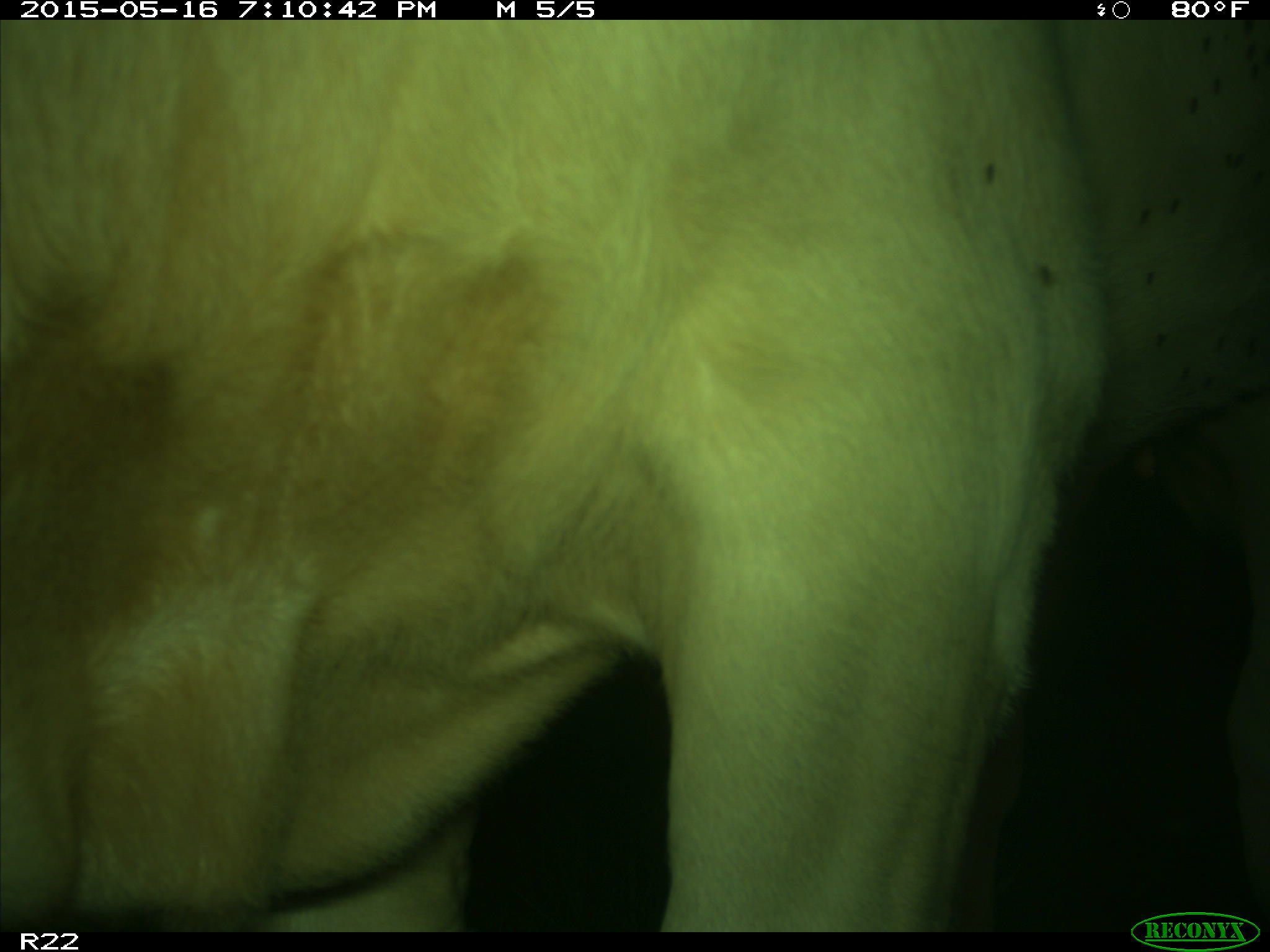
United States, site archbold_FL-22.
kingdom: Animalia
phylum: Chordata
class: Mammalia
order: Artiodactyla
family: Bovidae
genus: Bos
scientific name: Bos taurus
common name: domestic cow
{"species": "Bos taurus (domestic cow)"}